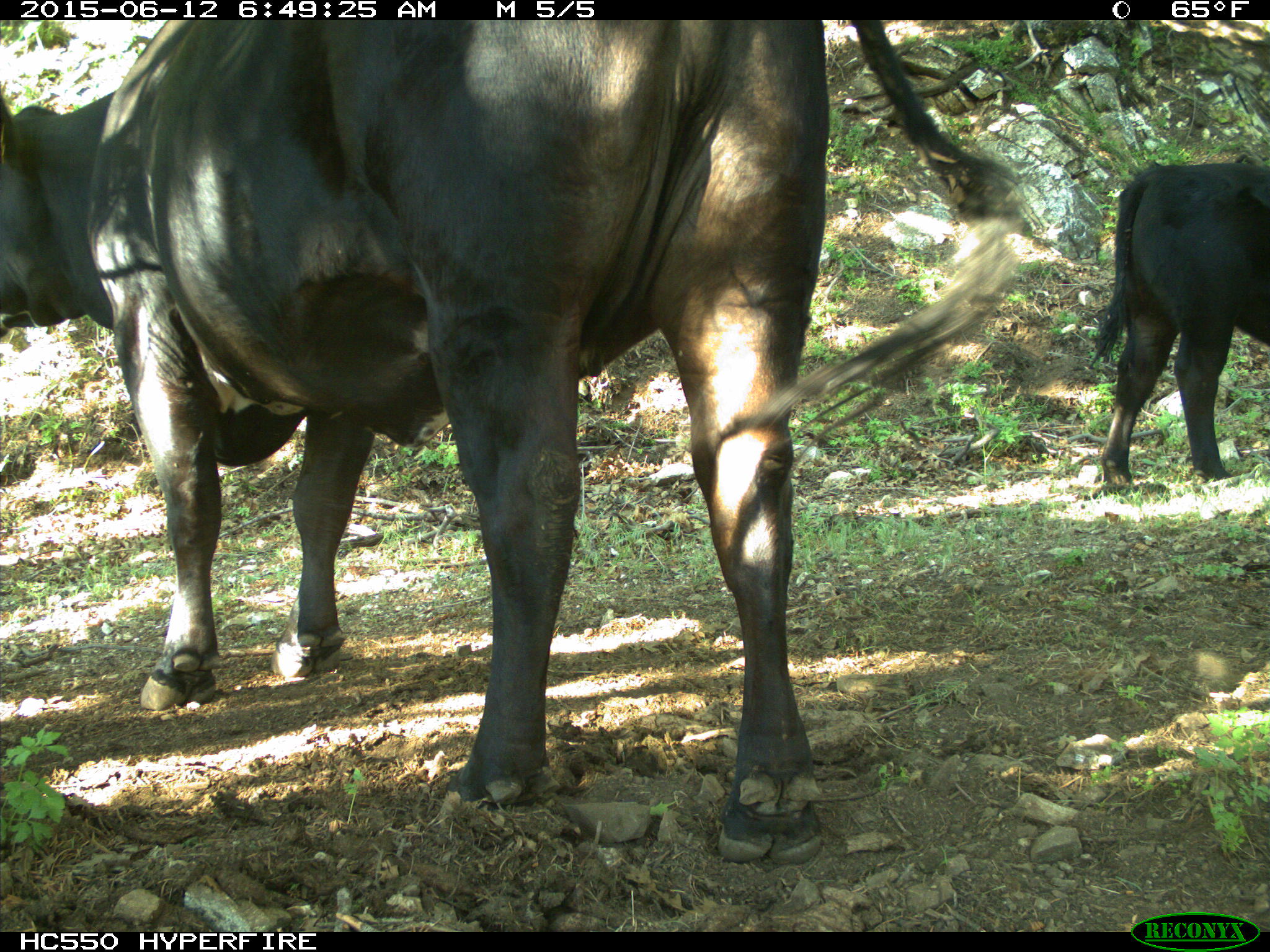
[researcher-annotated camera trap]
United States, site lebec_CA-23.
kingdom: Animalia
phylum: Chordata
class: Mammalia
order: Artiodactyla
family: Bovidae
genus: Bos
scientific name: Bos taurus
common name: domestic cow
Bos taurus (domestic cow).